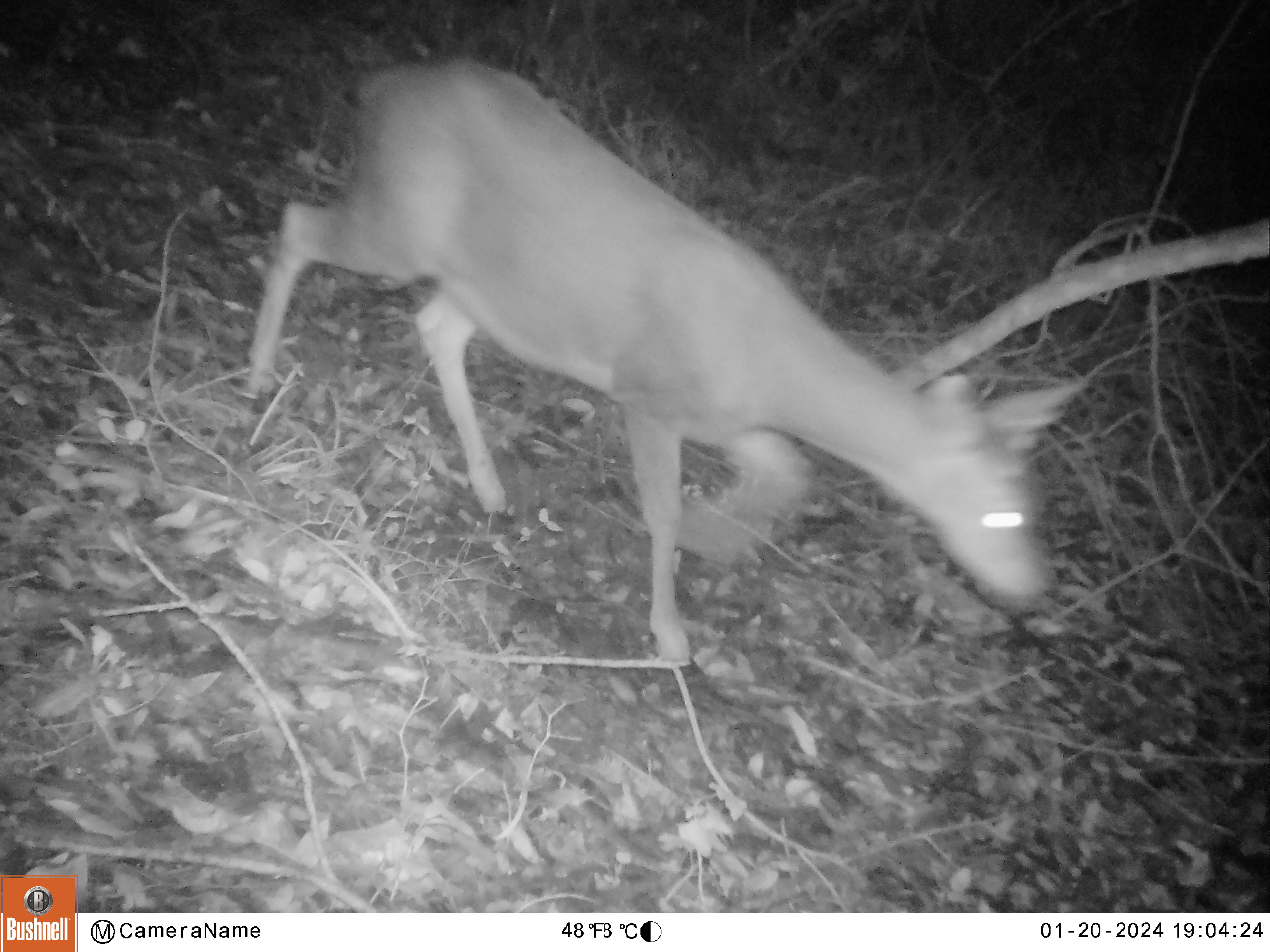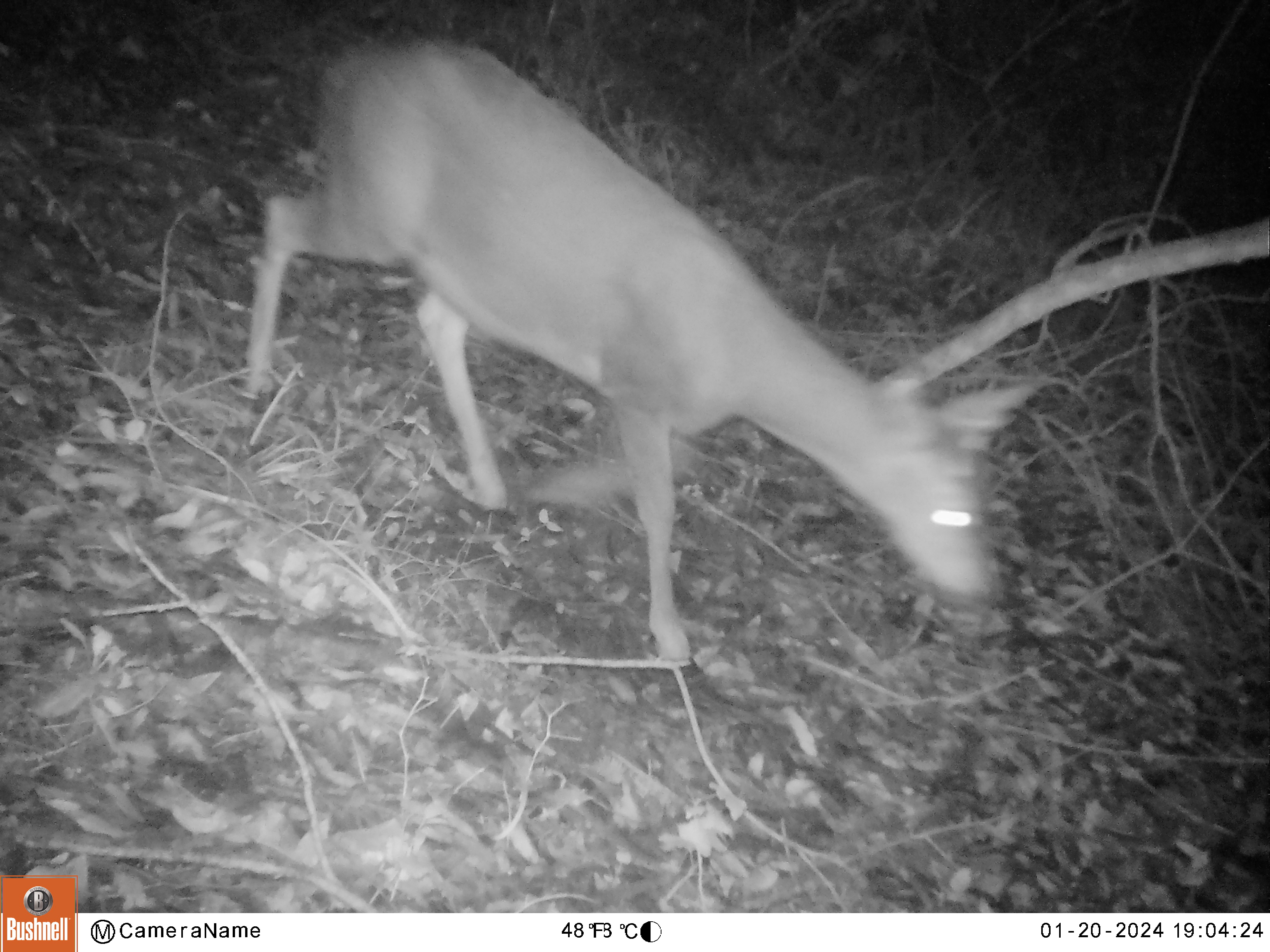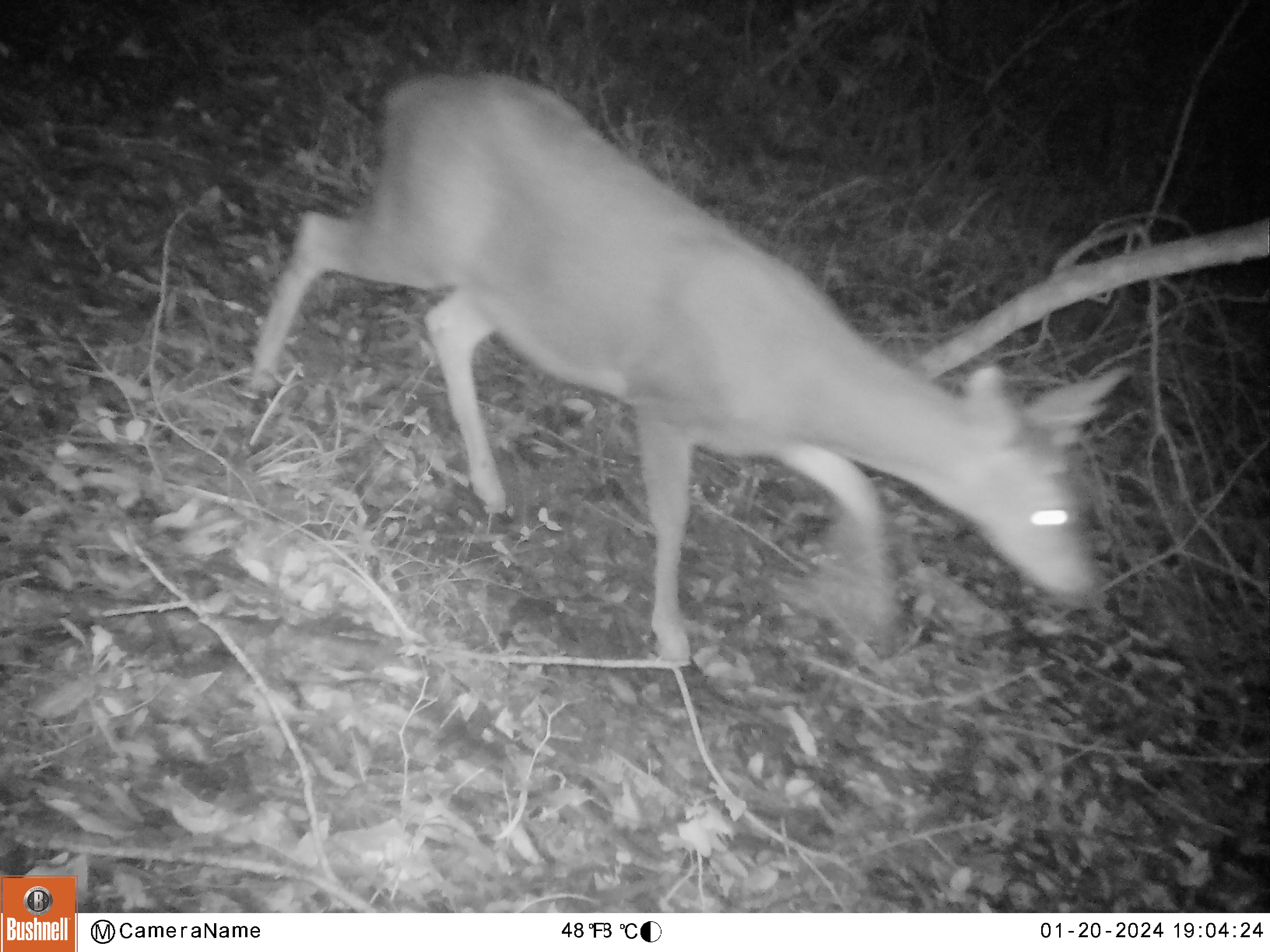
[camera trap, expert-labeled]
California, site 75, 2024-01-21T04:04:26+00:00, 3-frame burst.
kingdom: Animalia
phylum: Chordata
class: Mammalia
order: Artiodactyla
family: Cervidae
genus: Odocoileus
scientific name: Odocoileus hemionus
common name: mule deer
Mule deer (Odocoileus hemionus).